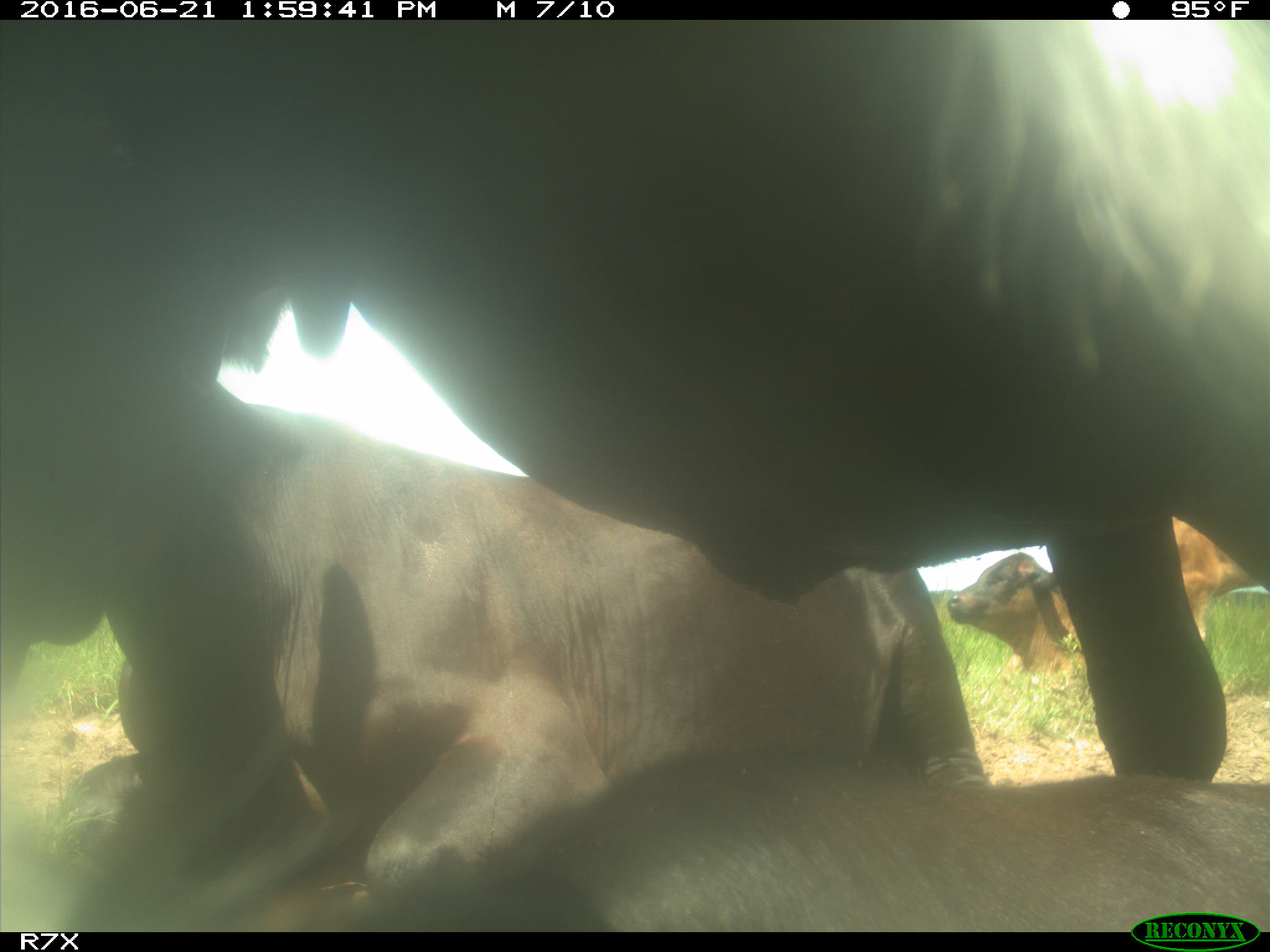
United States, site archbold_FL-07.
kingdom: Animalia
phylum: Chordata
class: Mammalia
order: Artiodactyla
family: Bovidae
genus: Bos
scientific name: Bos taurus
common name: domestic cow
Bos taurus (domestic cow).